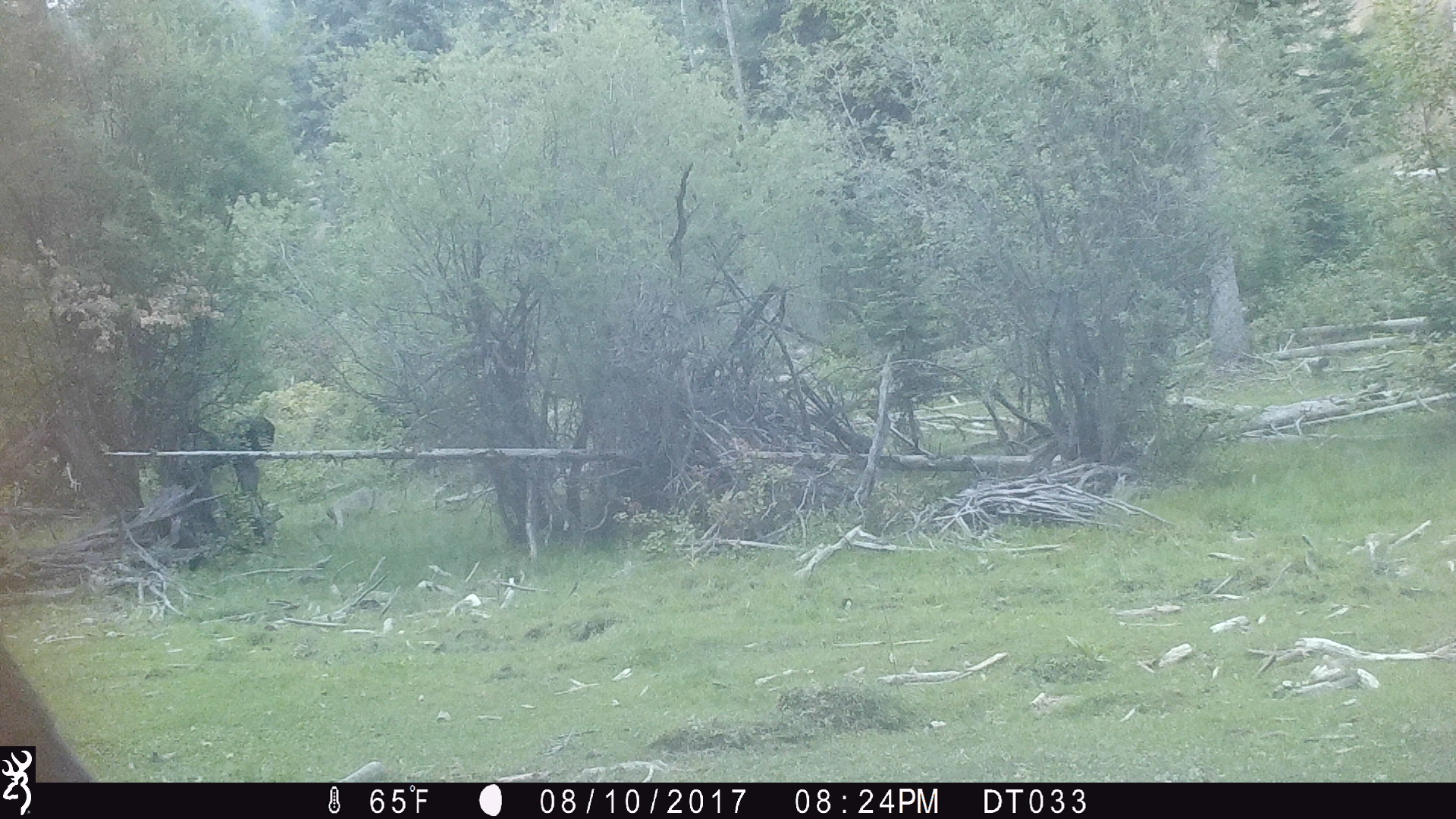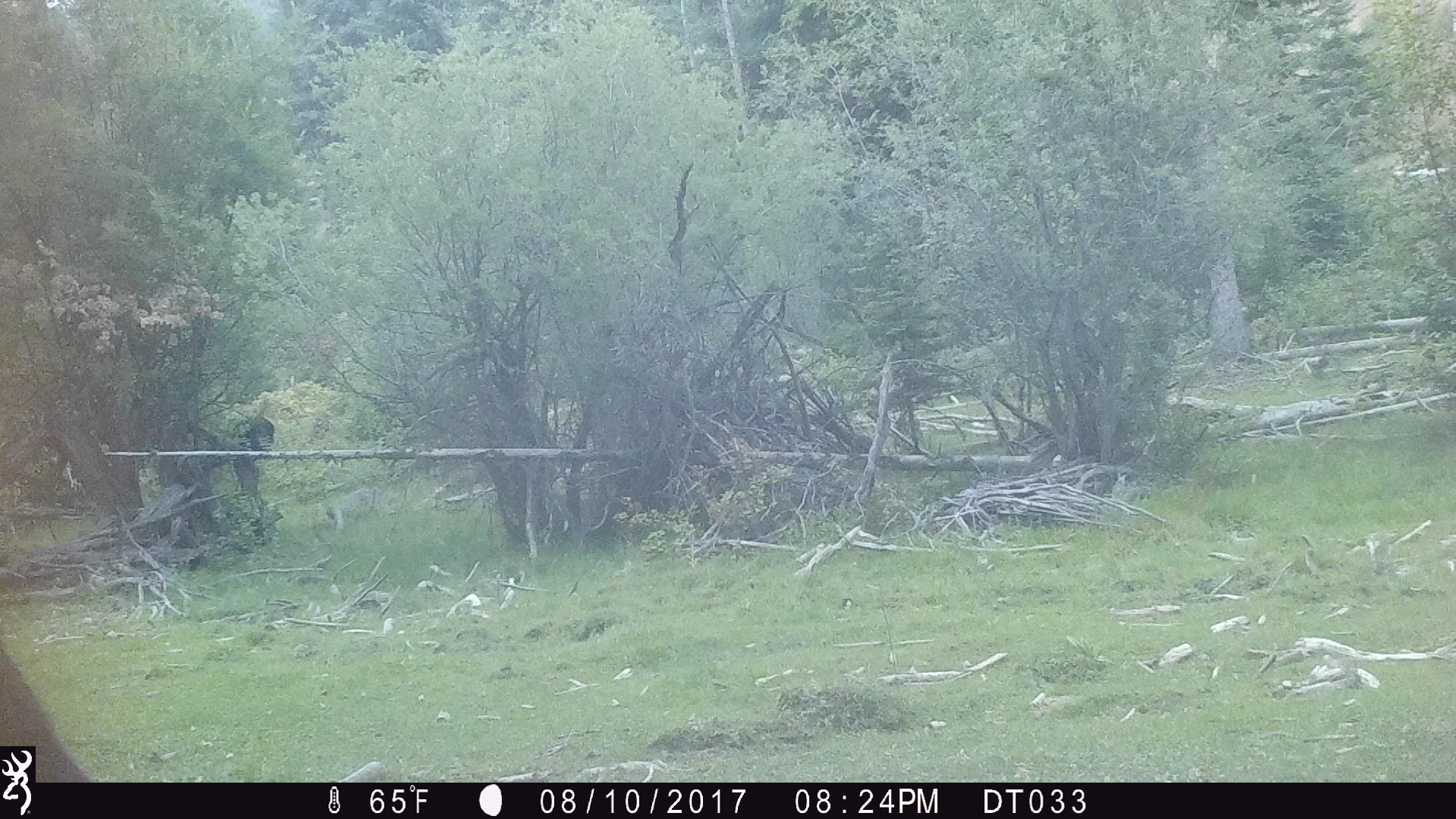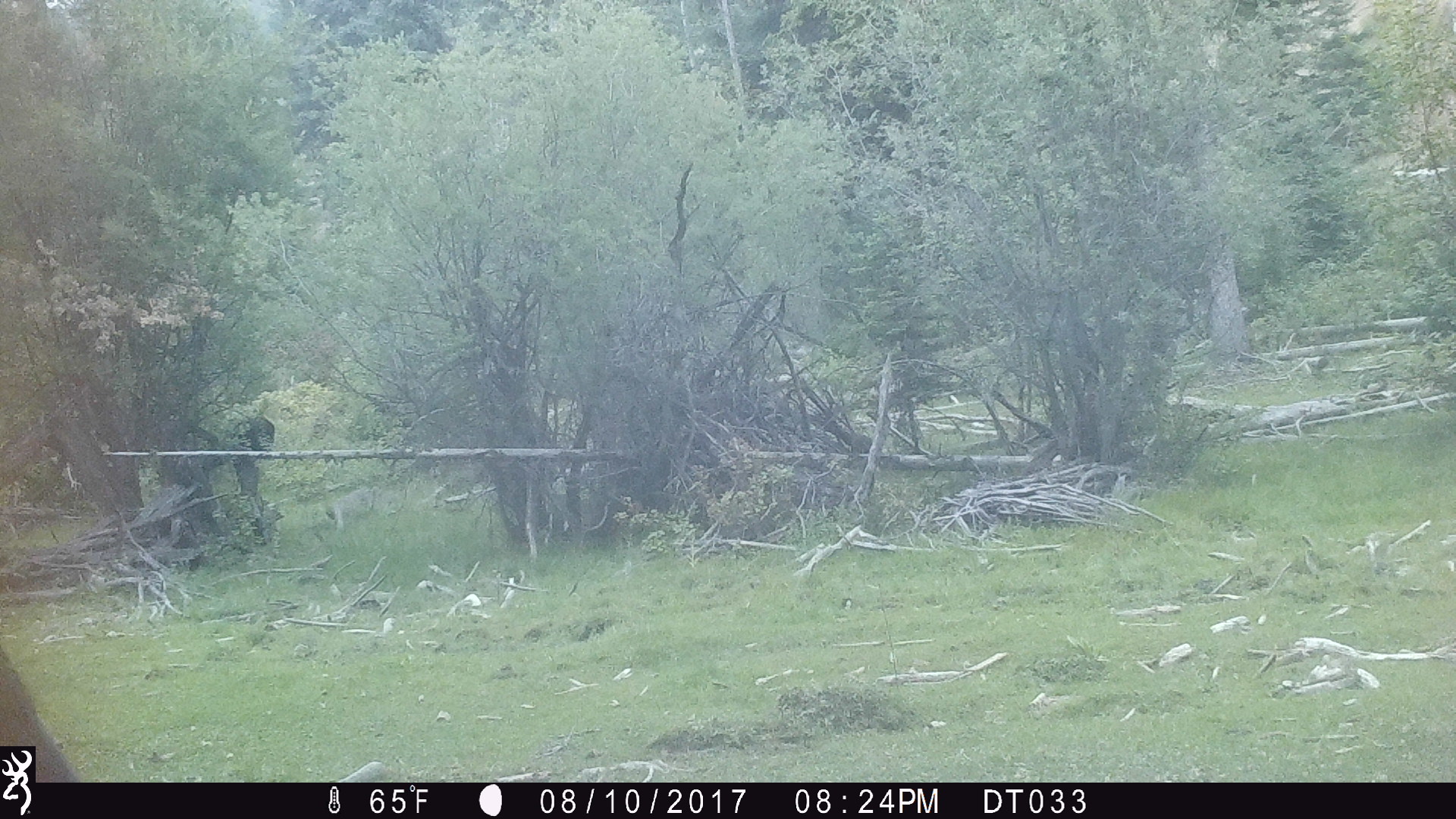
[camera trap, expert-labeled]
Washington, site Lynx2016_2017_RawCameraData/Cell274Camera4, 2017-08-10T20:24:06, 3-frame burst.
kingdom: Animalia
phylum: Chordata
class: Mammalia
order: Artiodactyla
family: Bovidae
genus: Bos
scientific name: Bos taurus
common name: domestic cattle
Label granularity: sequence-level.